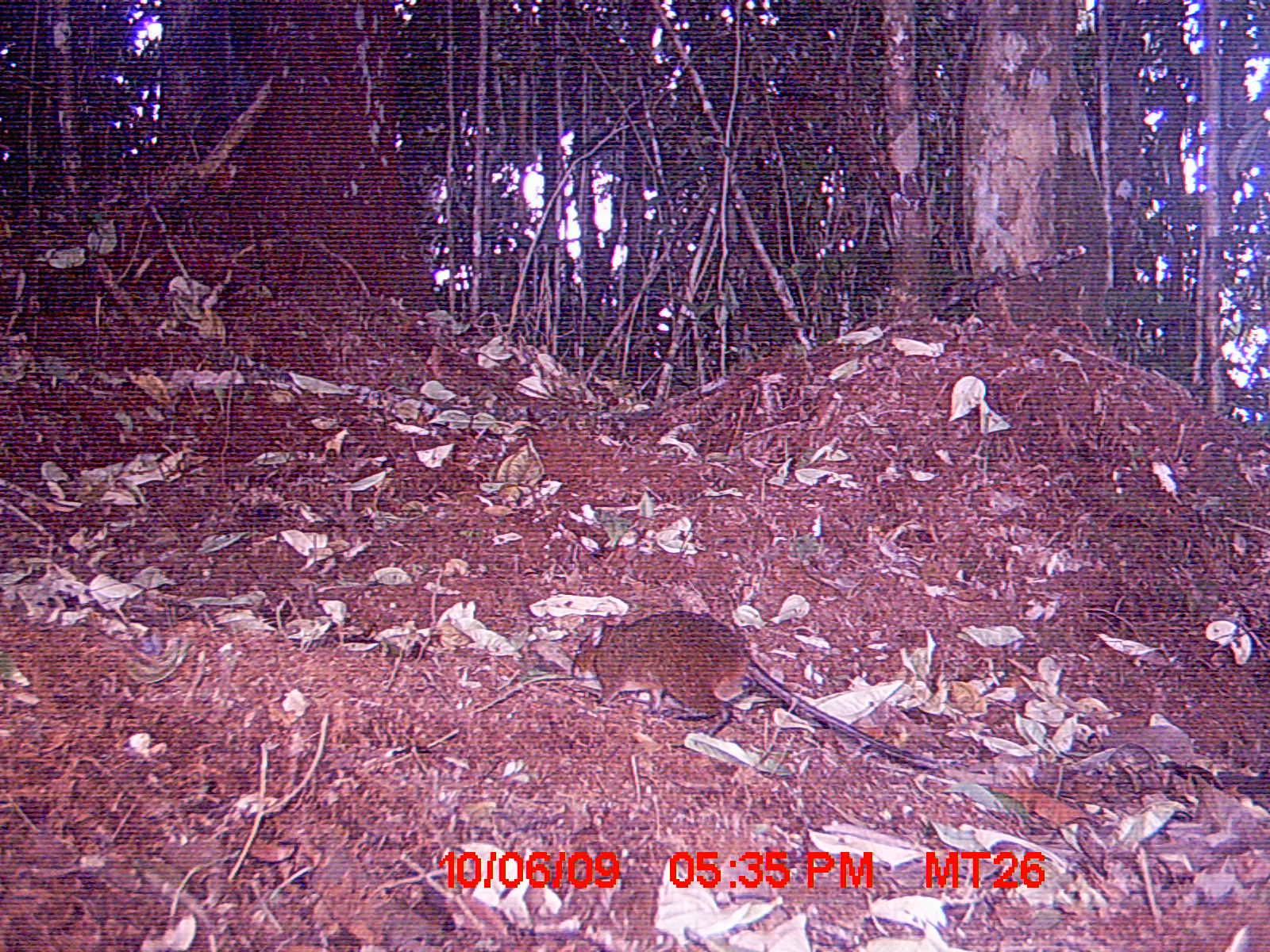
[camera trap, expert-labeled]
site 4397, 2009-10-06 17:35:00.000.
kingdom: Animalia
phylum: Chordata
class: Mammalia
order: Rodentia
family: Nesomyidae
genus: Nesomys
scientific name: Nesomys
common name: nesomys rodents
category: nesomys sp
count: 1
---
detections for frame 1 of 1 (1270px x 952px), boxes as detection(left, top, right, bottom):
nesomys sp: detection(572, 609, 940, 772)